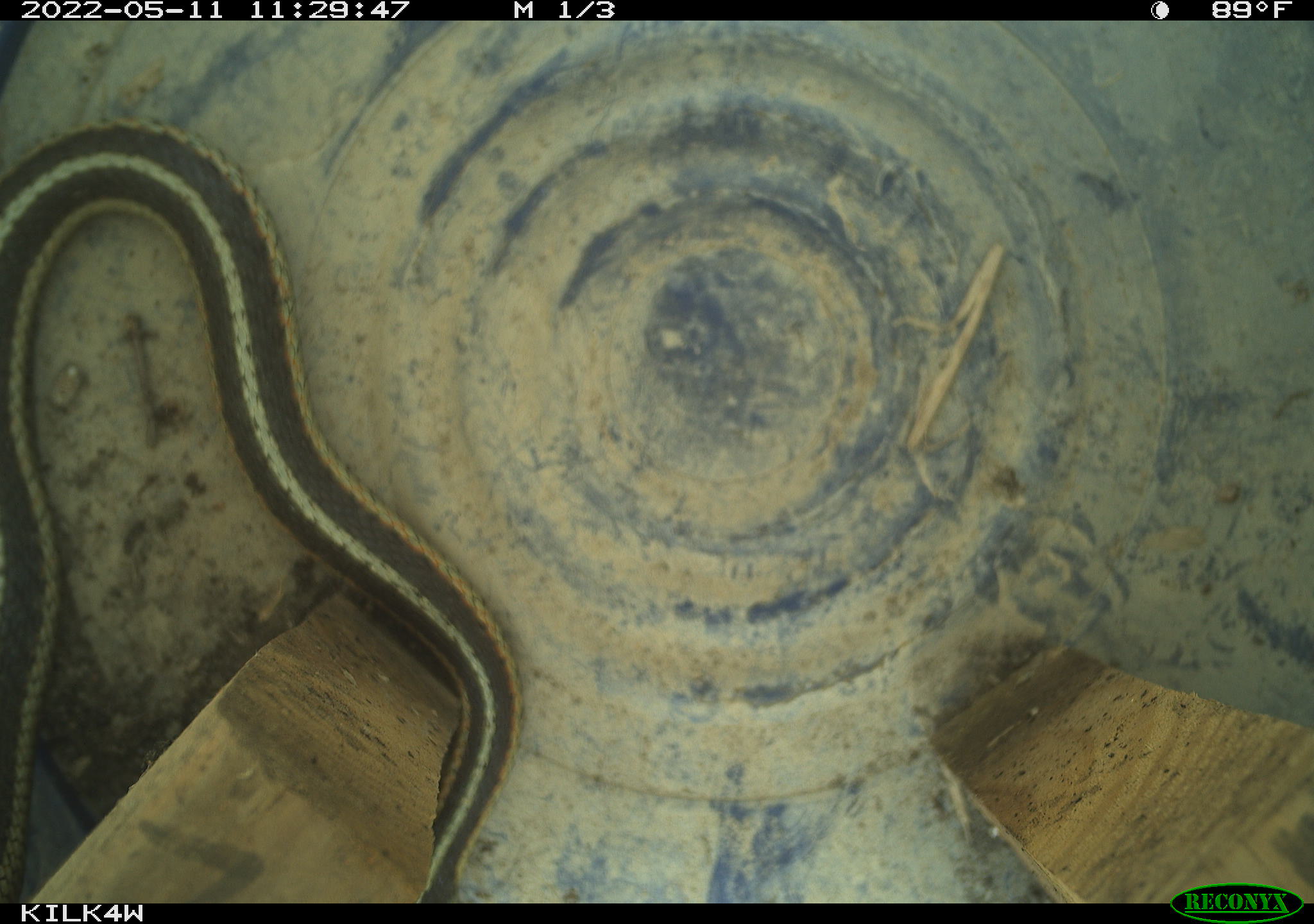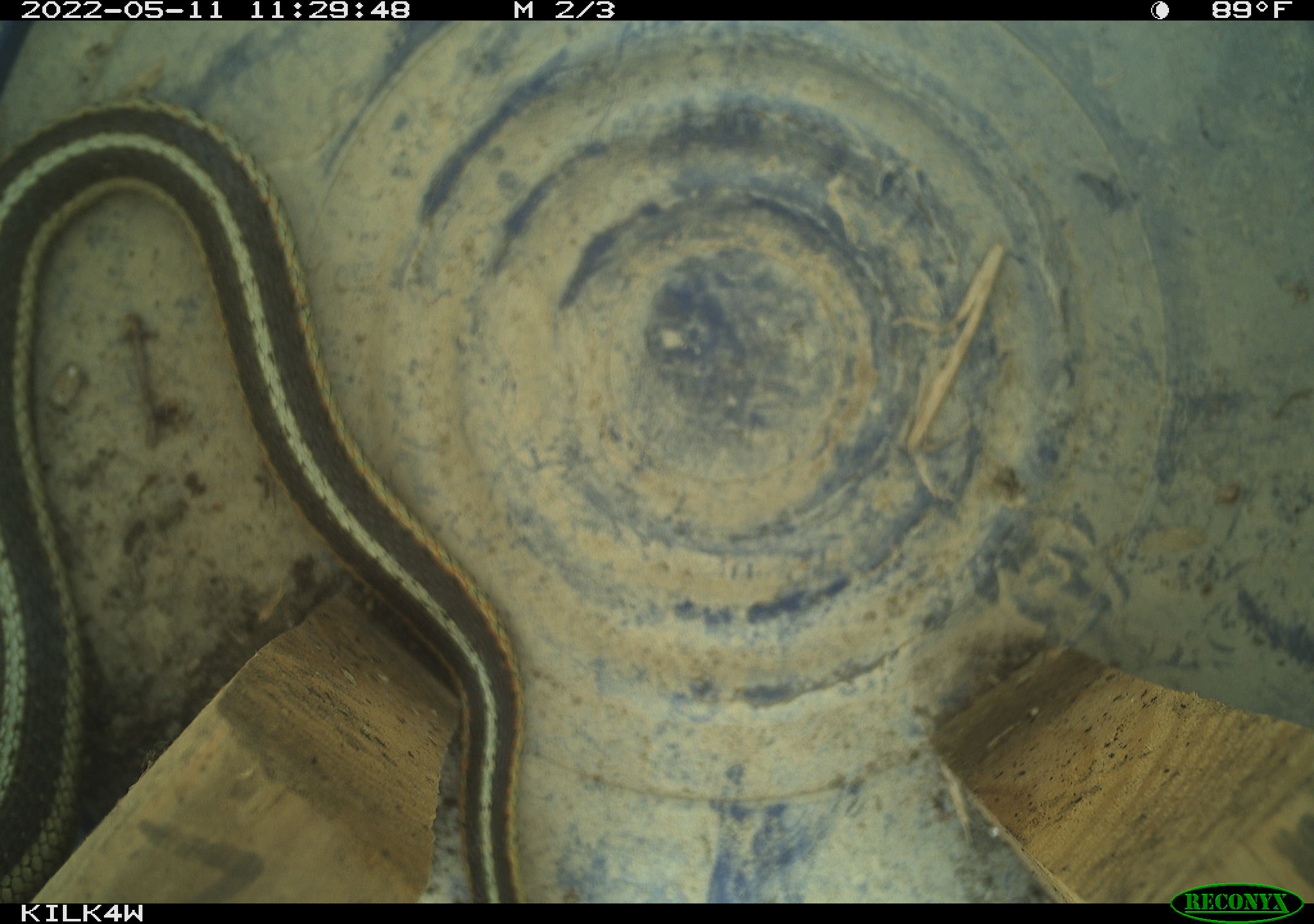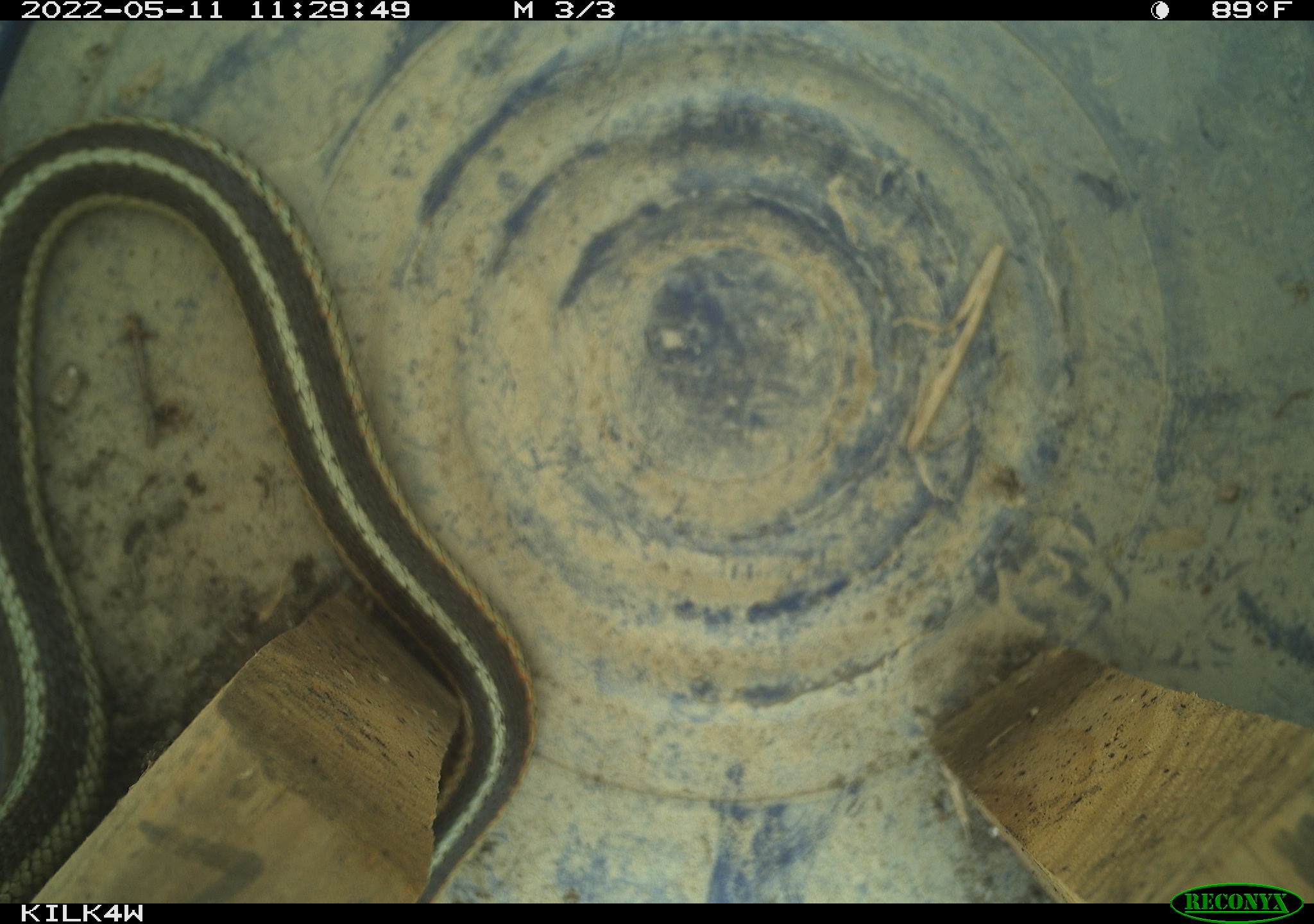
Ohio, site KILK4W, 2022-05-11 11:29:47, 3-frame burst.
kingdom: Animalia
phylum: Chordata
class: Reptilia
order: Squamata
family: Colubridae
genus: Thamnophis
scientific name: Thamnophis sirtalis sirtalis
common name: eastern gartersnake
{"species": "eastern gartersnake (Thamnophis sirtalis sirtalis)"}